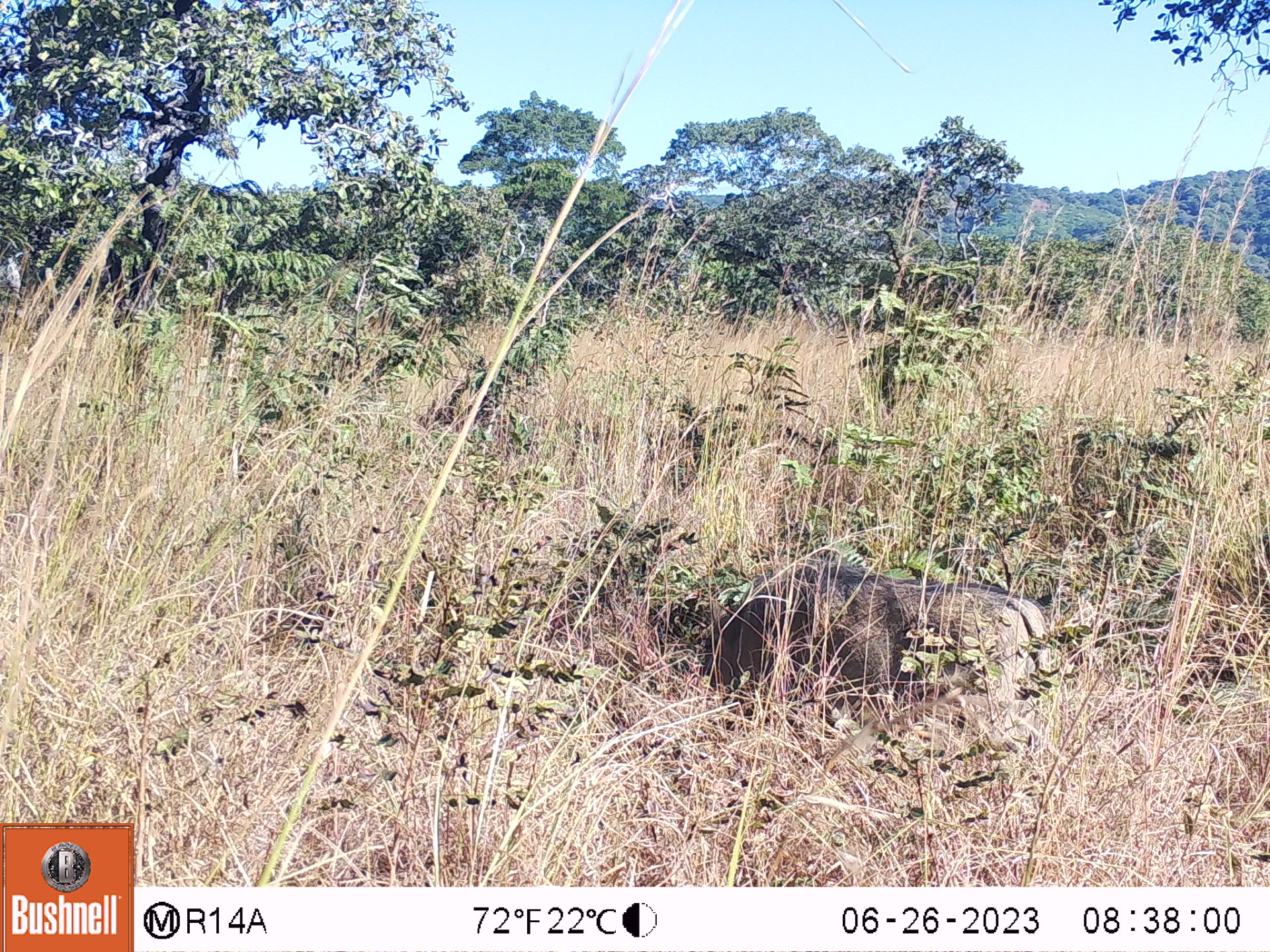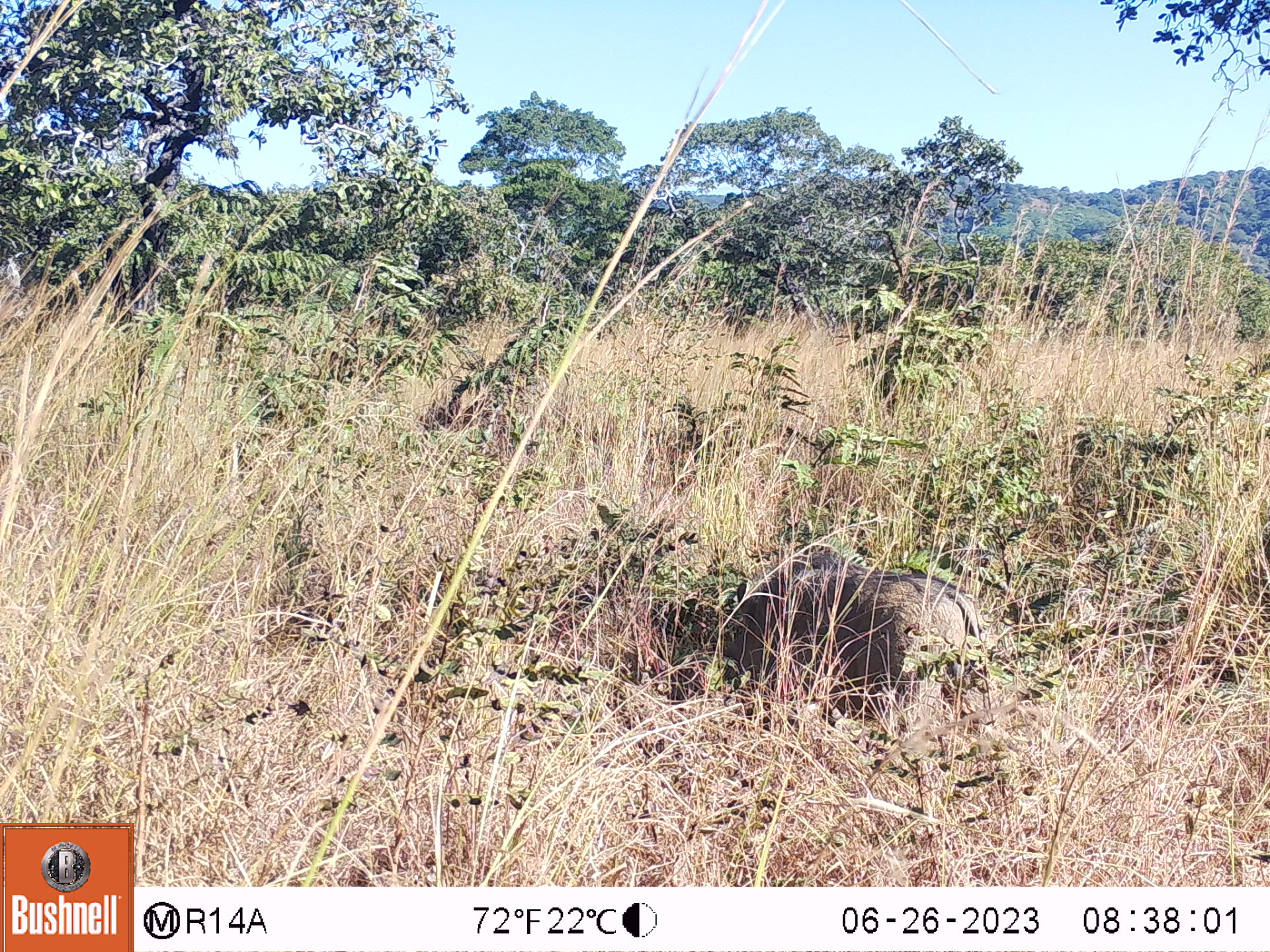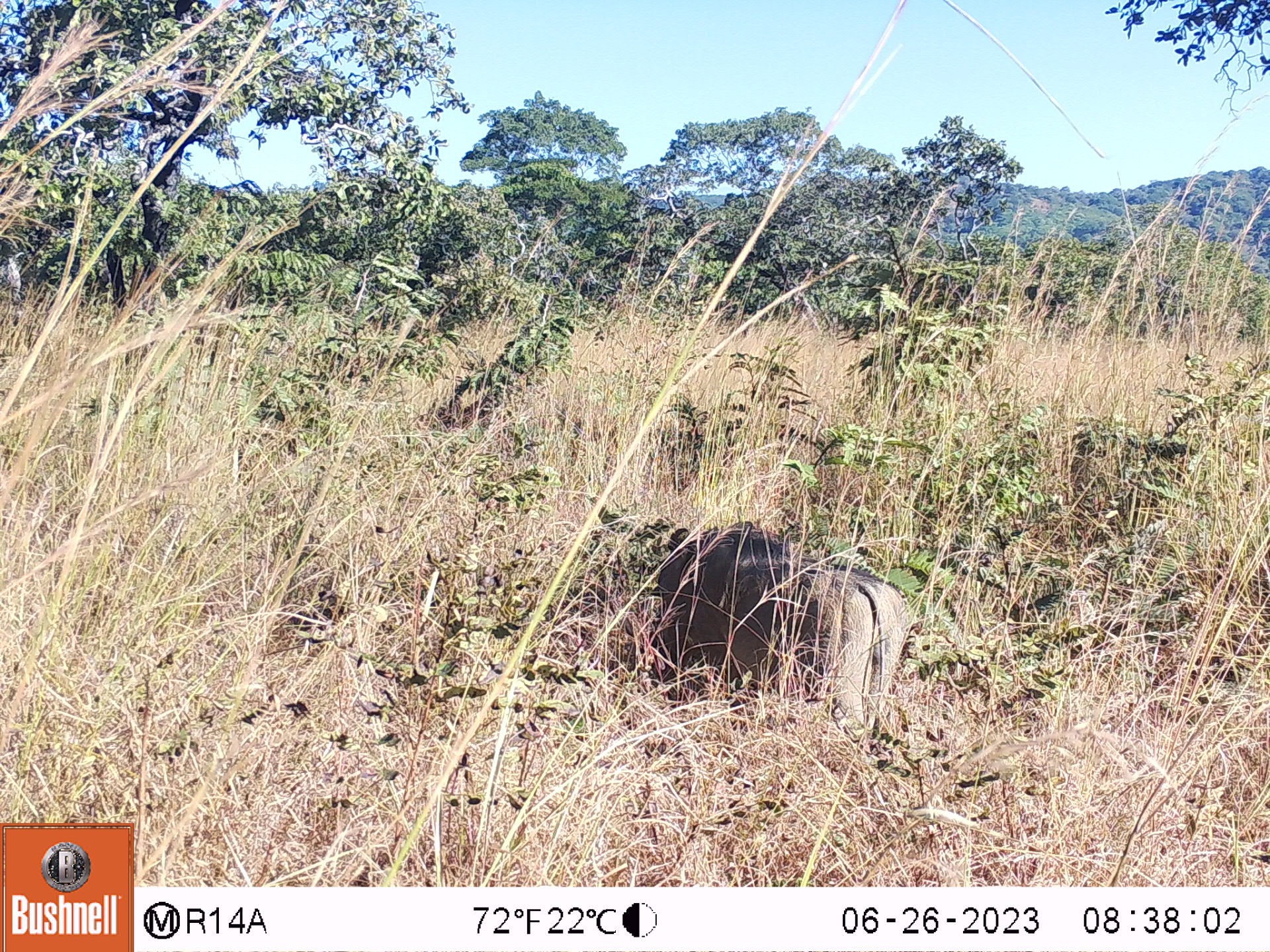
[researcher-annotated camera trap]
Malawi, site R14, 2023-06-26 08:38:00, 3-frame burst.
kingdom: Animalia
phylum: Chordata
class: Mammalia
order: Artiodactyla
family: Suidae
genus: Phacochoerus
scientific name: Phacochoerus africanus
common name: common warthog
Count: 1.